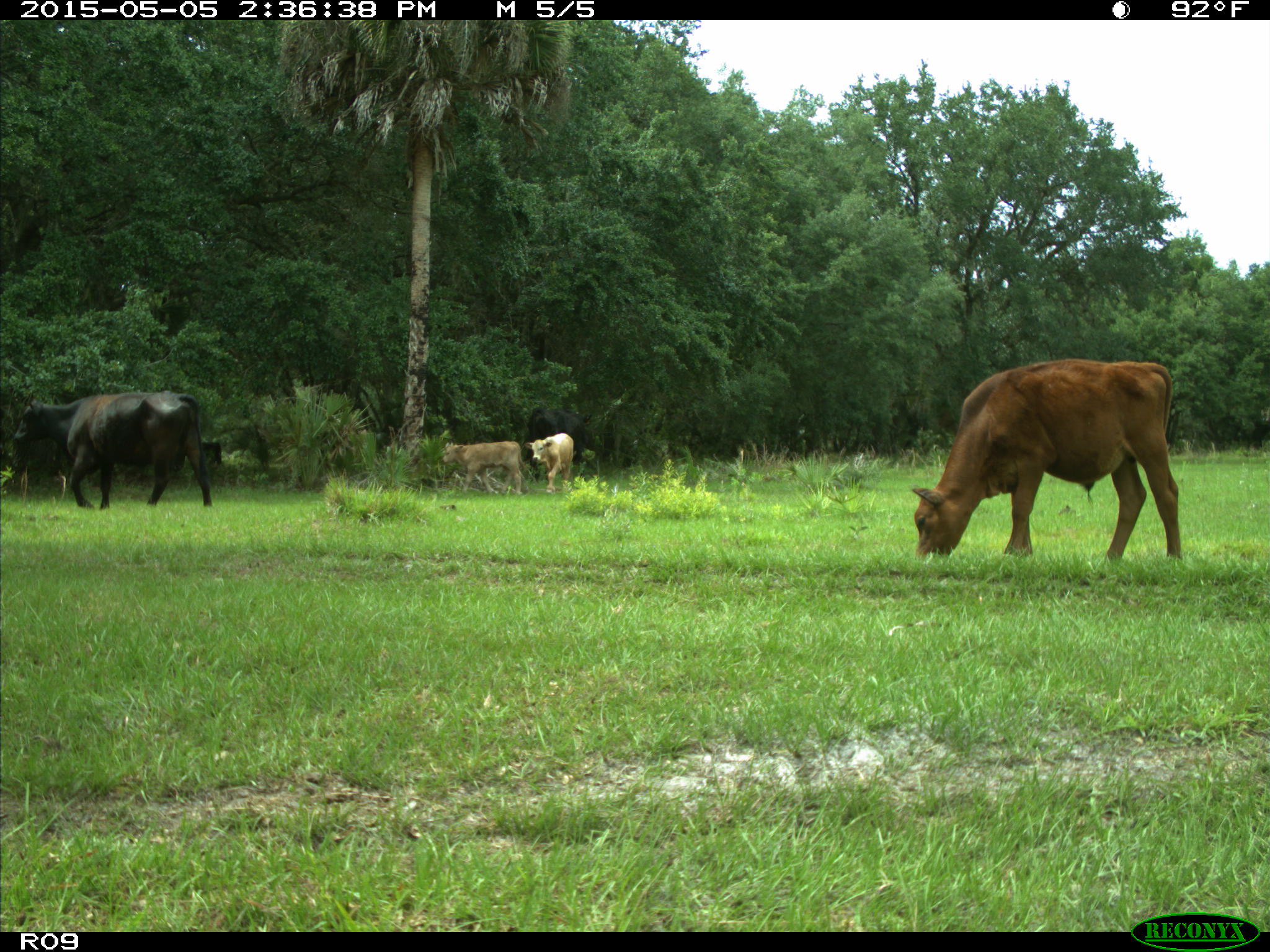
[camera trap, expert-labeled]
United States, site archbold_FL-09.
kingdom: Animalia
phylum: Chordata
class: Mammalia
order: Artiodactyla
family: Bovidae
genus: Bos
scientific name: Bos taurus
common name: domestic cow